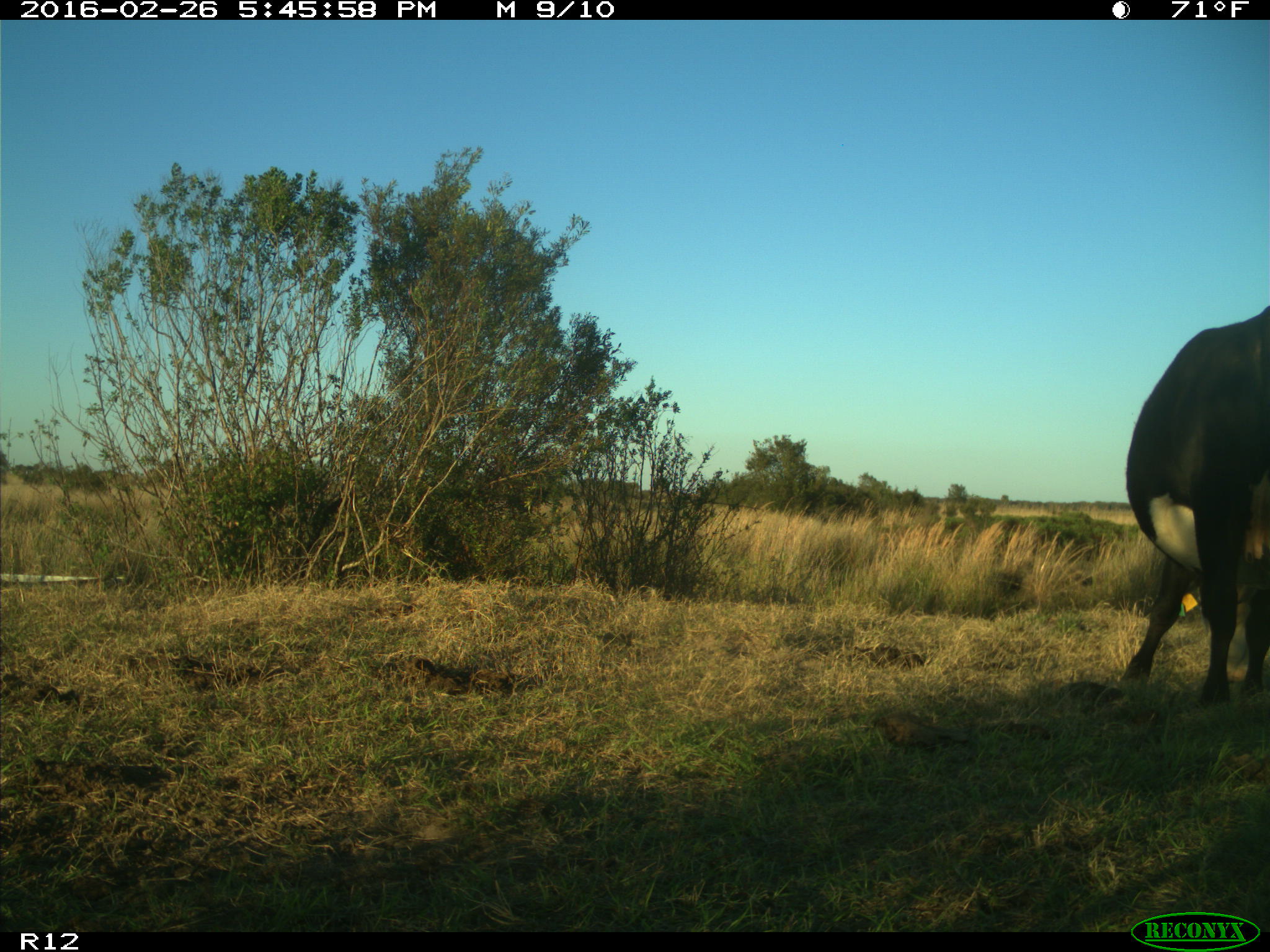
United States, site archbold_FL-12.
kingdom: Animalia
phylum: Chordata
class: Mammalia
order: Artiodactyla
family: Bovidae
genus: Bos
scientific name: Bos taurus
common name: domestic cow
Bos taurus (domestic cow).